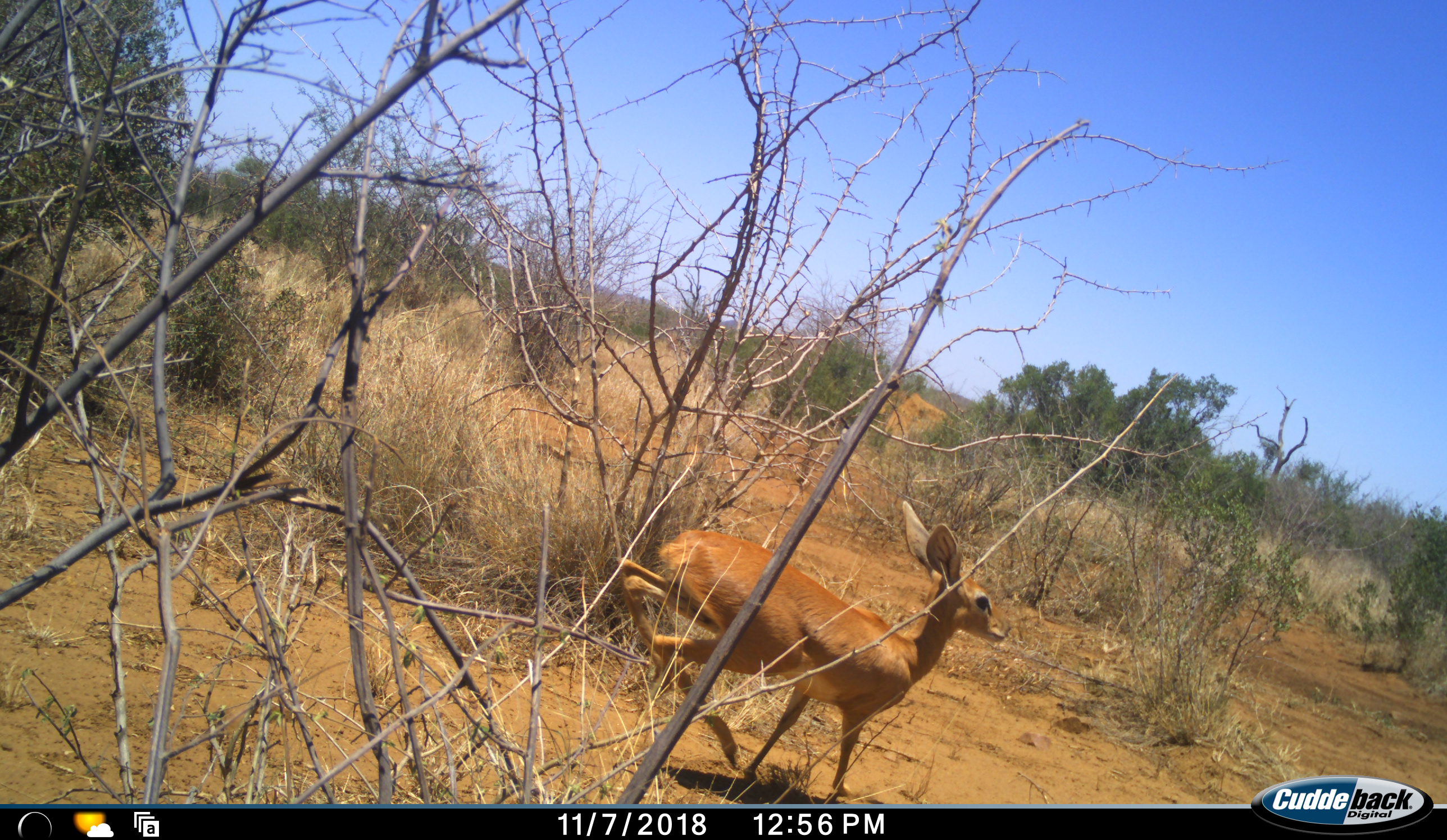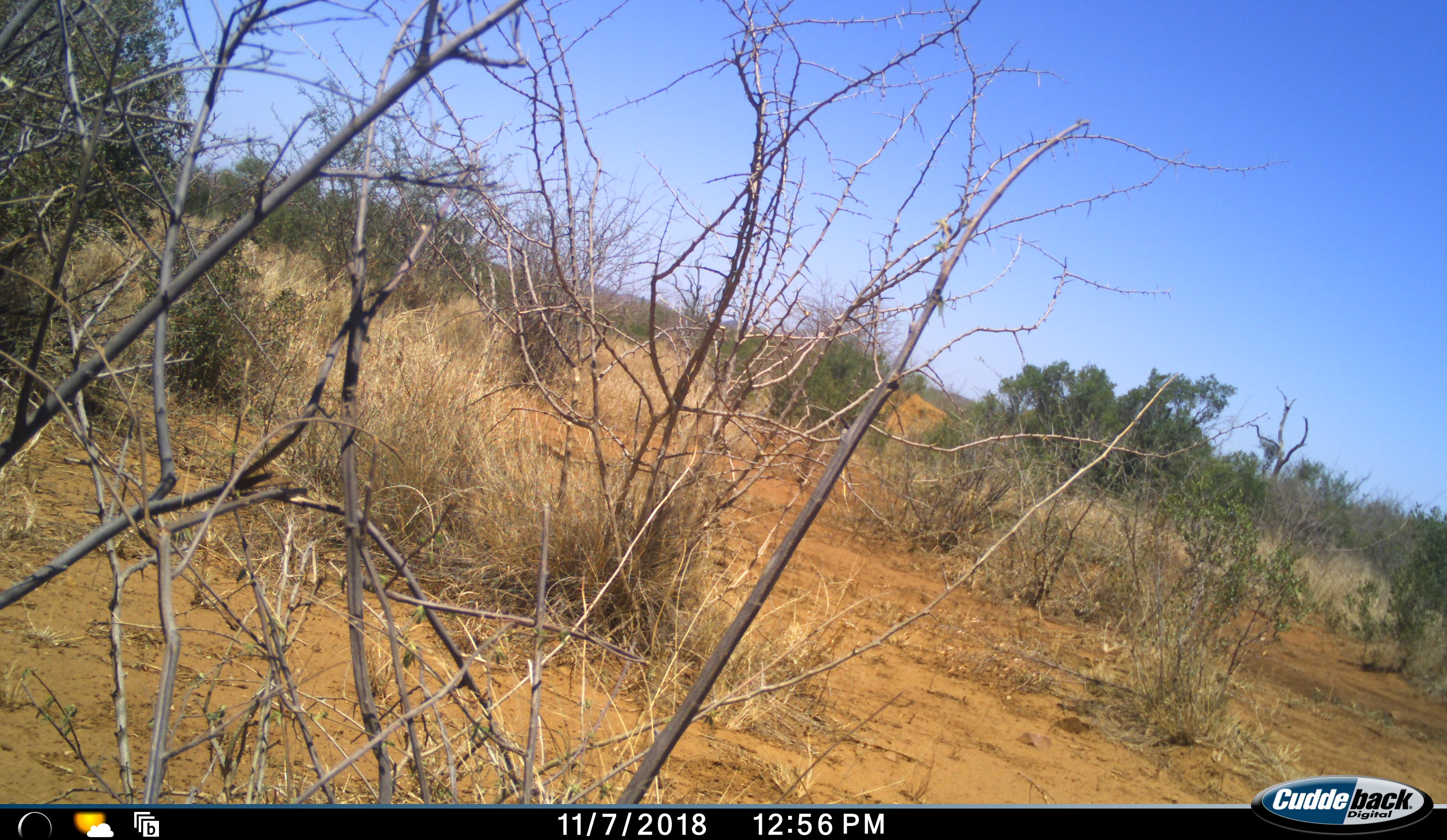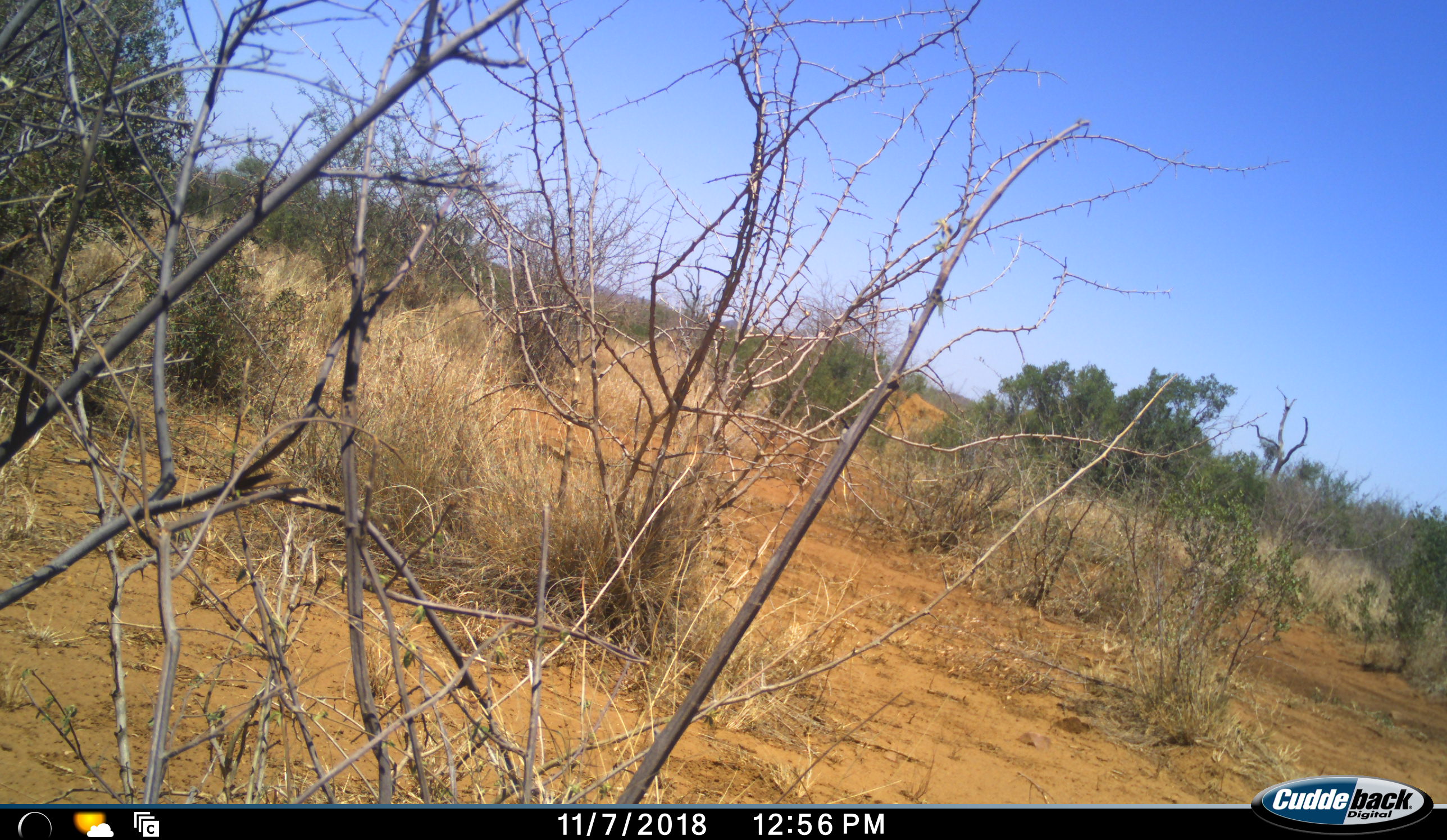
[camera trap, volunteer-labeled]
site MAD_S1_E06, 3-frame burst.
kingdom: Animalia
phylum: Chordata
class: Mammalia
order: Artiodactyla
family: Bovidae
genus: Raphicerus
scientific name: Raphicerus campestris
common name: steenbok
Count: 1.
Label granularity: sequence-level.